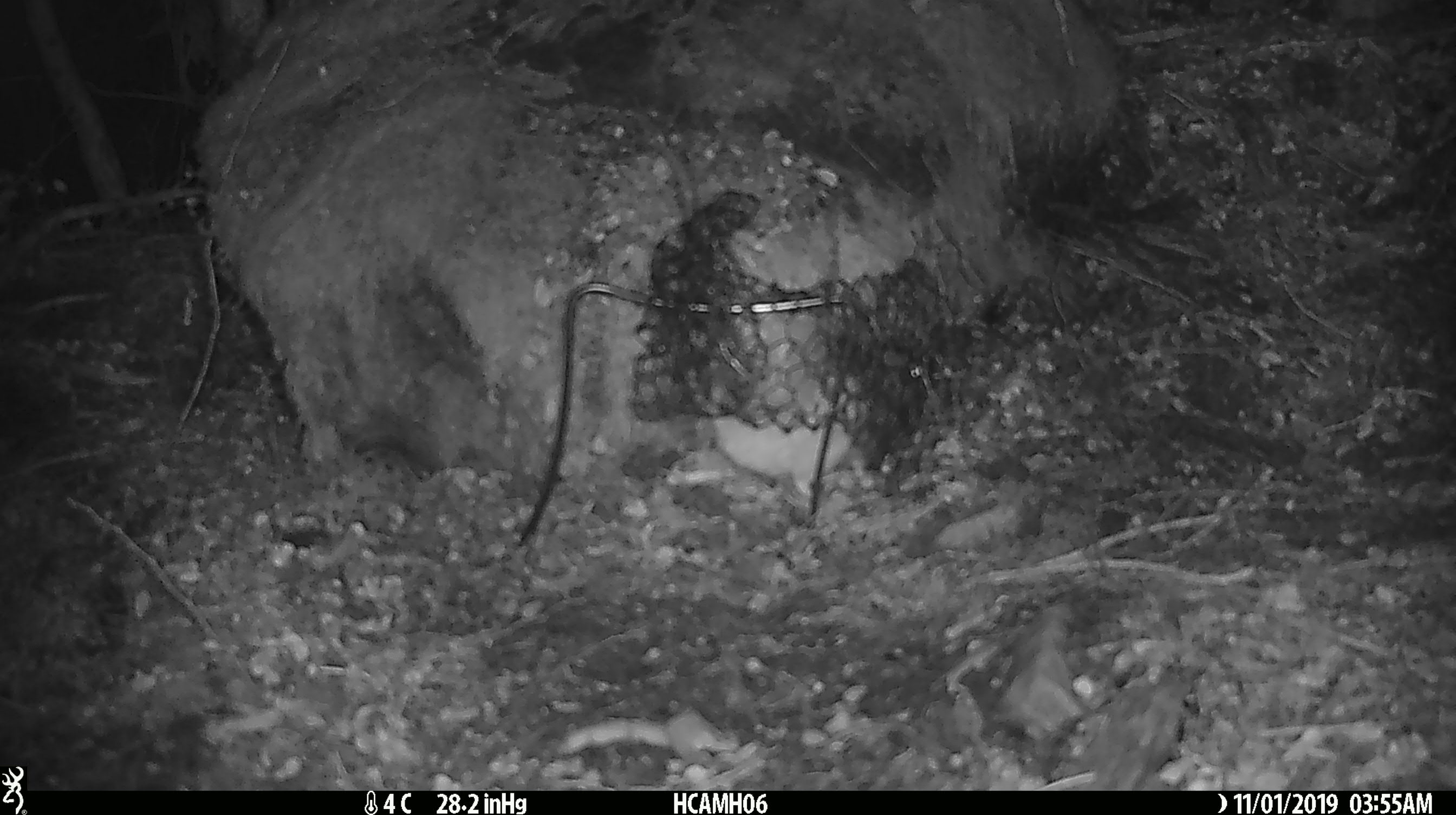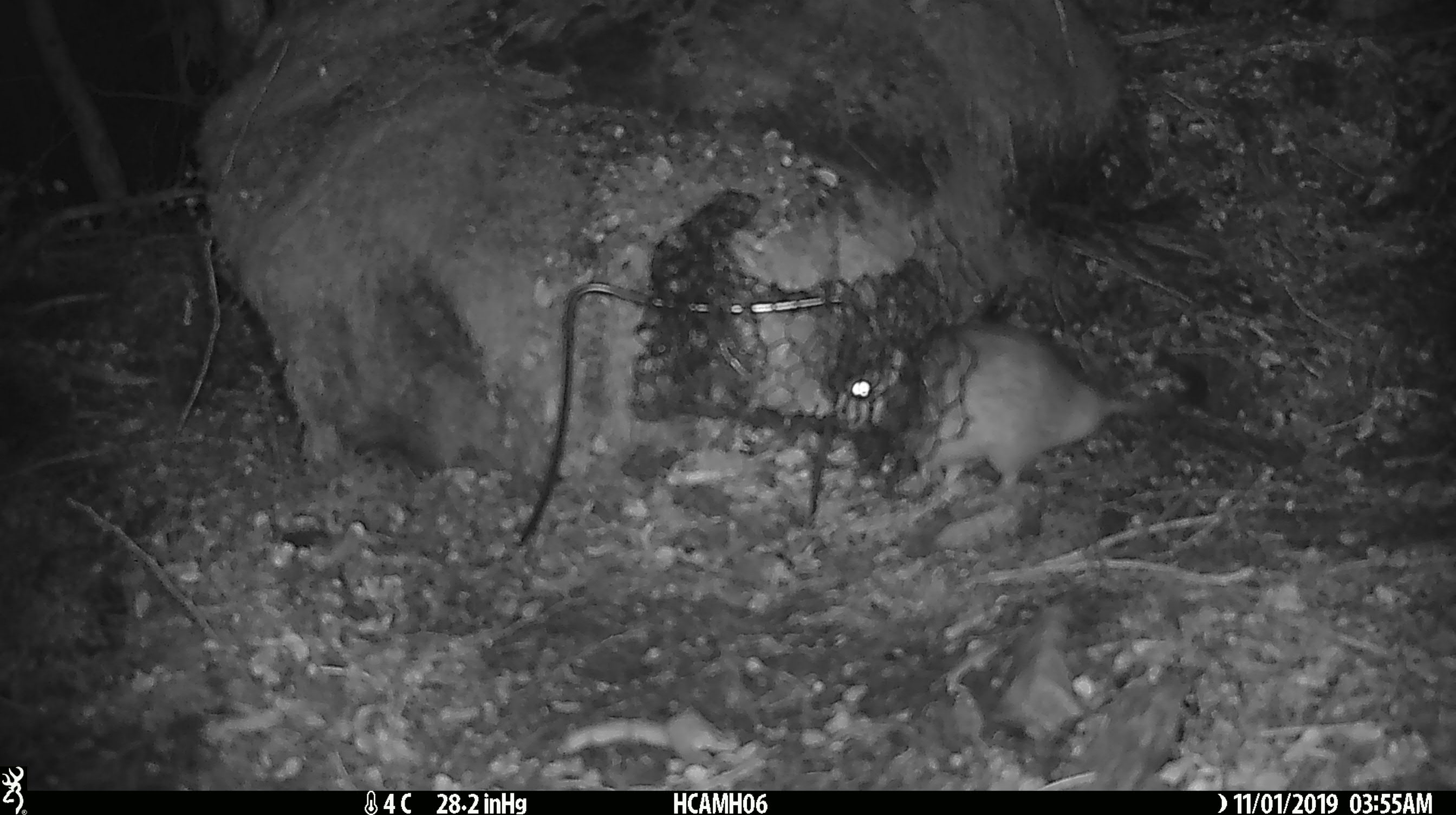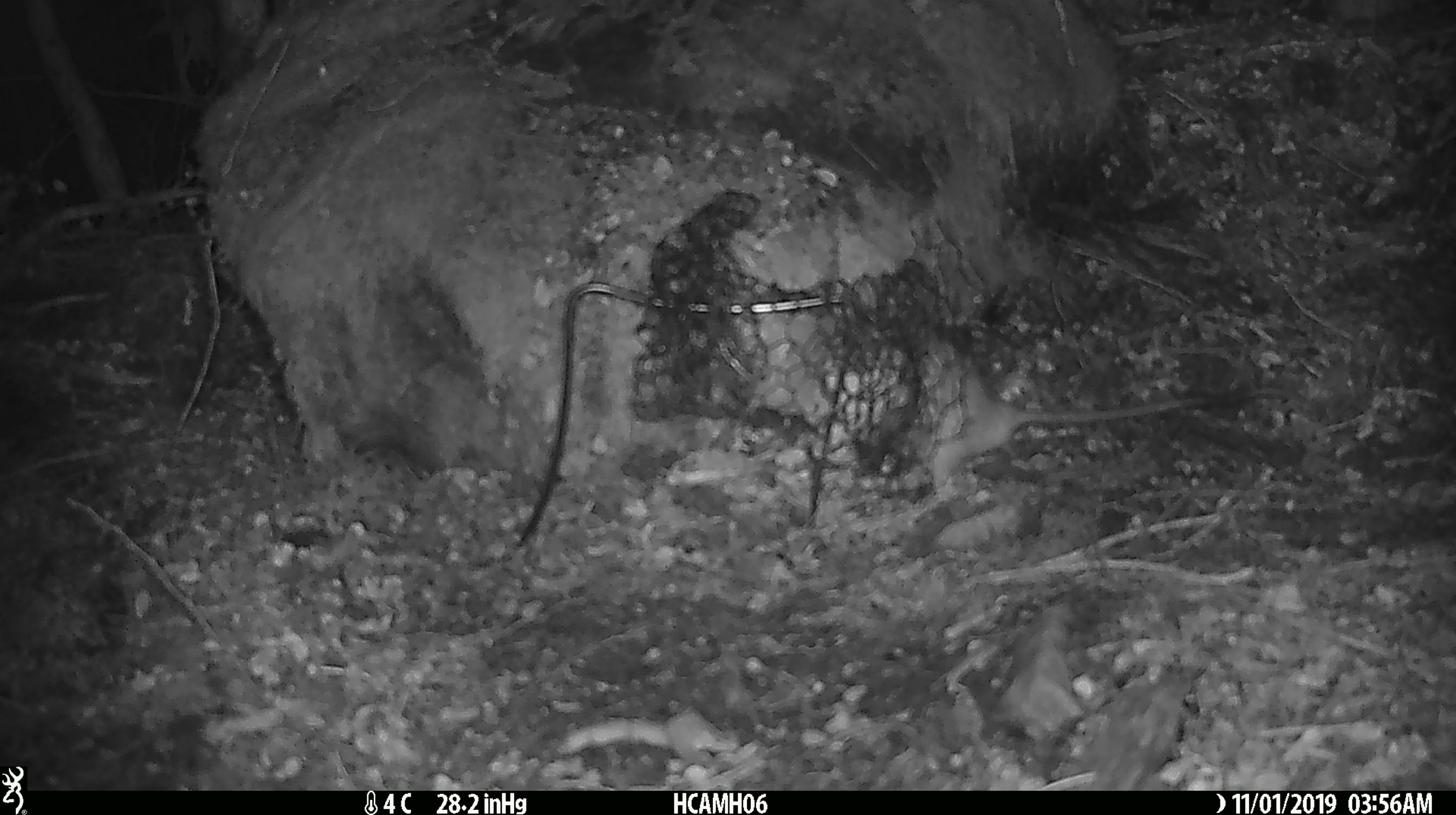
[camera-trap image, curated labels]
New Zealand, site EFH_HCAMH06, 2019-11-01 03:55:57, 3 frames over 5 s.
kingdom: Animalia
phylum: Chordata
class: Mammalia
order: Rodentia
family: Muridae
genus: Rattus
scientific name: Rattus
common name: rat